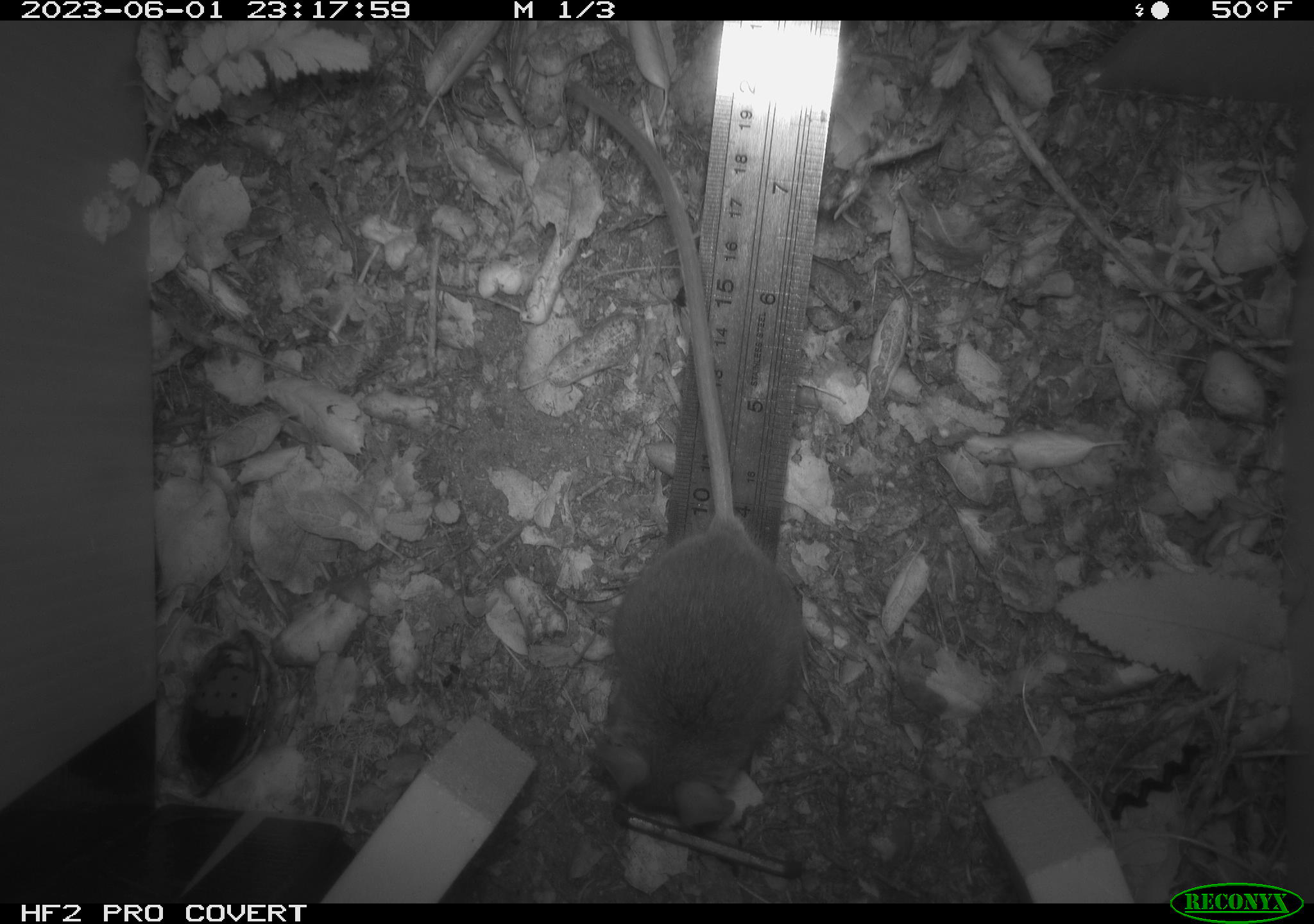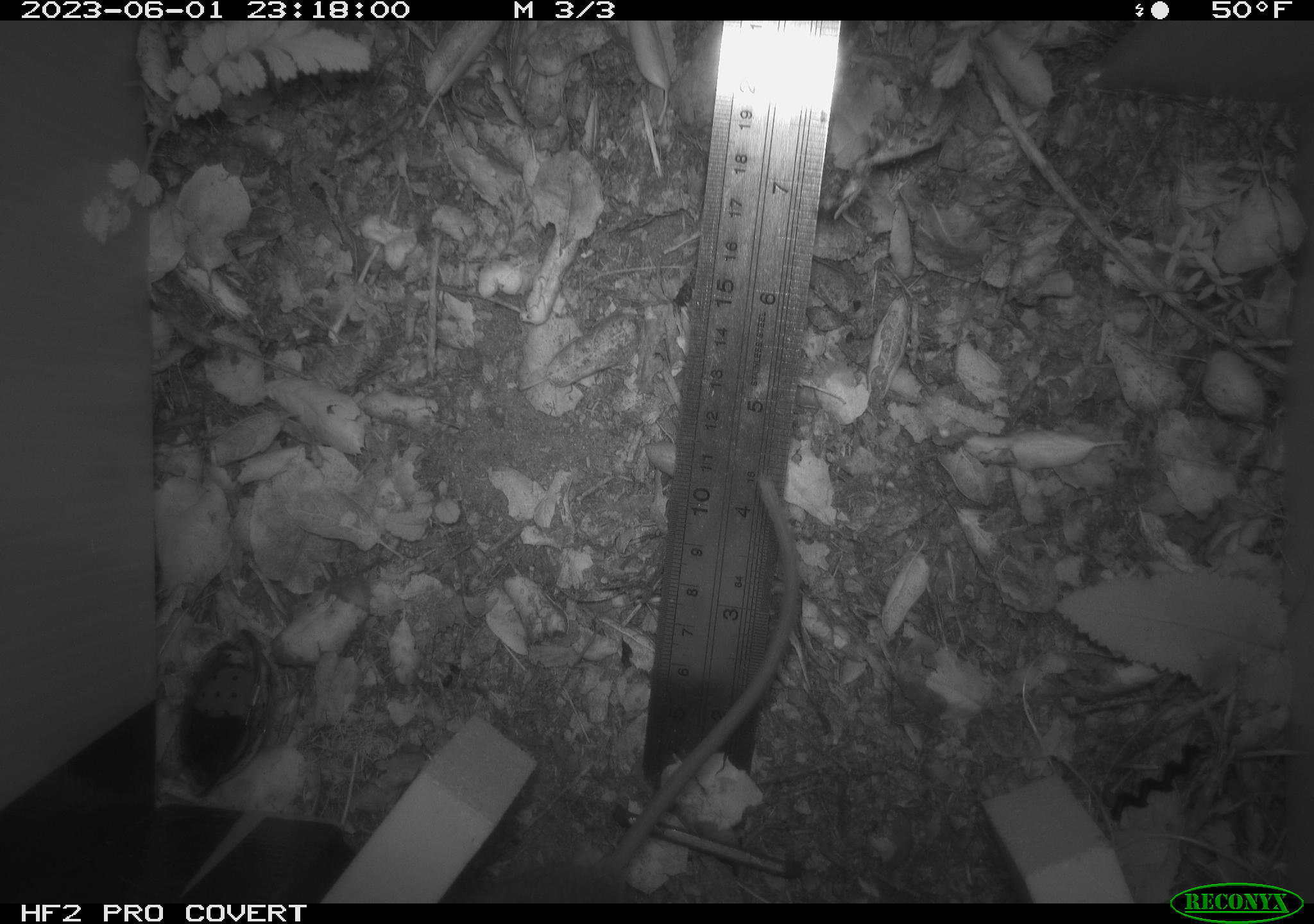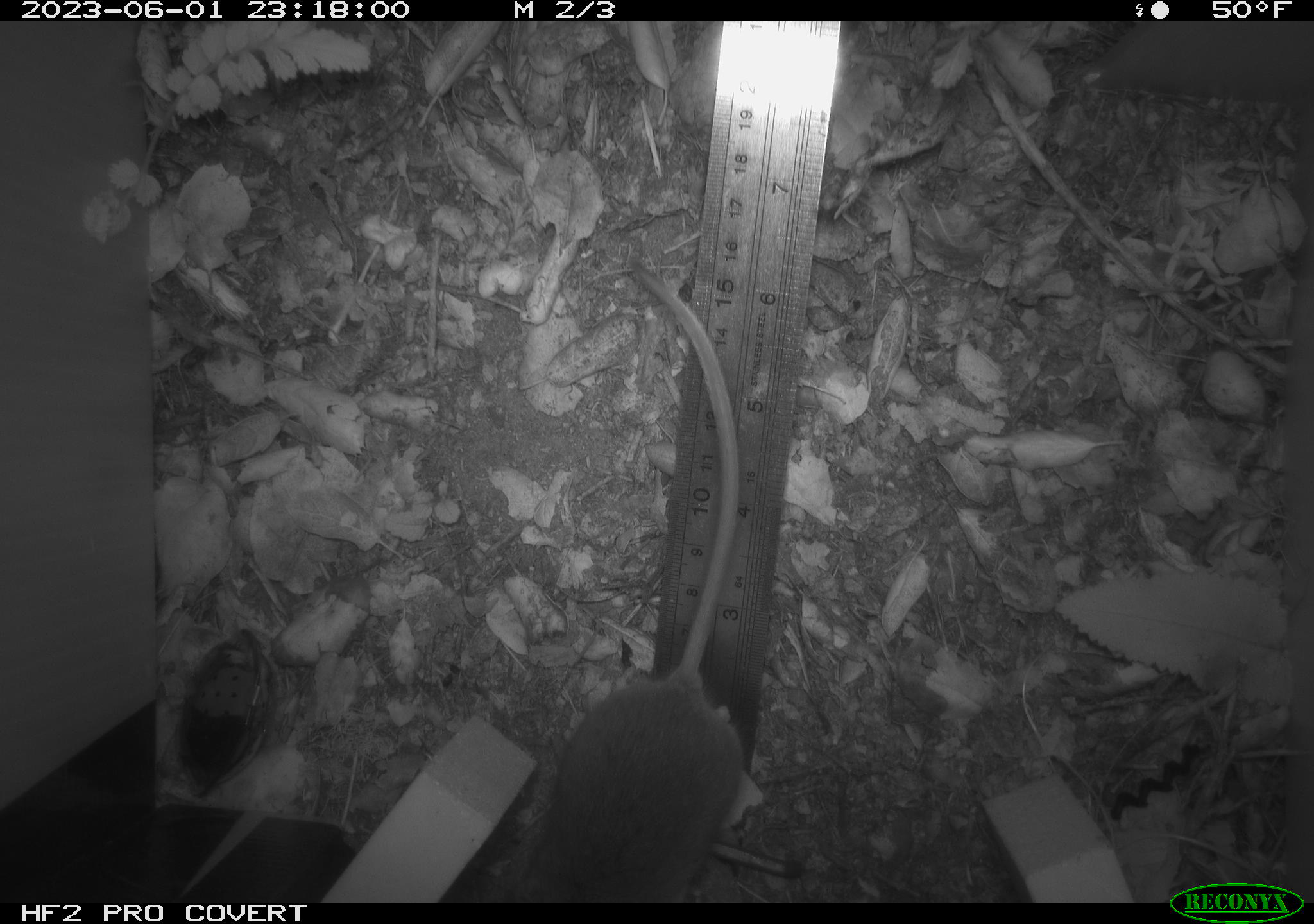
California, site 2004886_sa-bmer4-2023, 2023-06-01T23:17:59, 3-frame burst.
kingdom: Animalia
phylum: Chordata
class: Mammalia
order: Rodentia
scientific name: Rodentia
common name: mouse species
Mouse species (Rodentia).